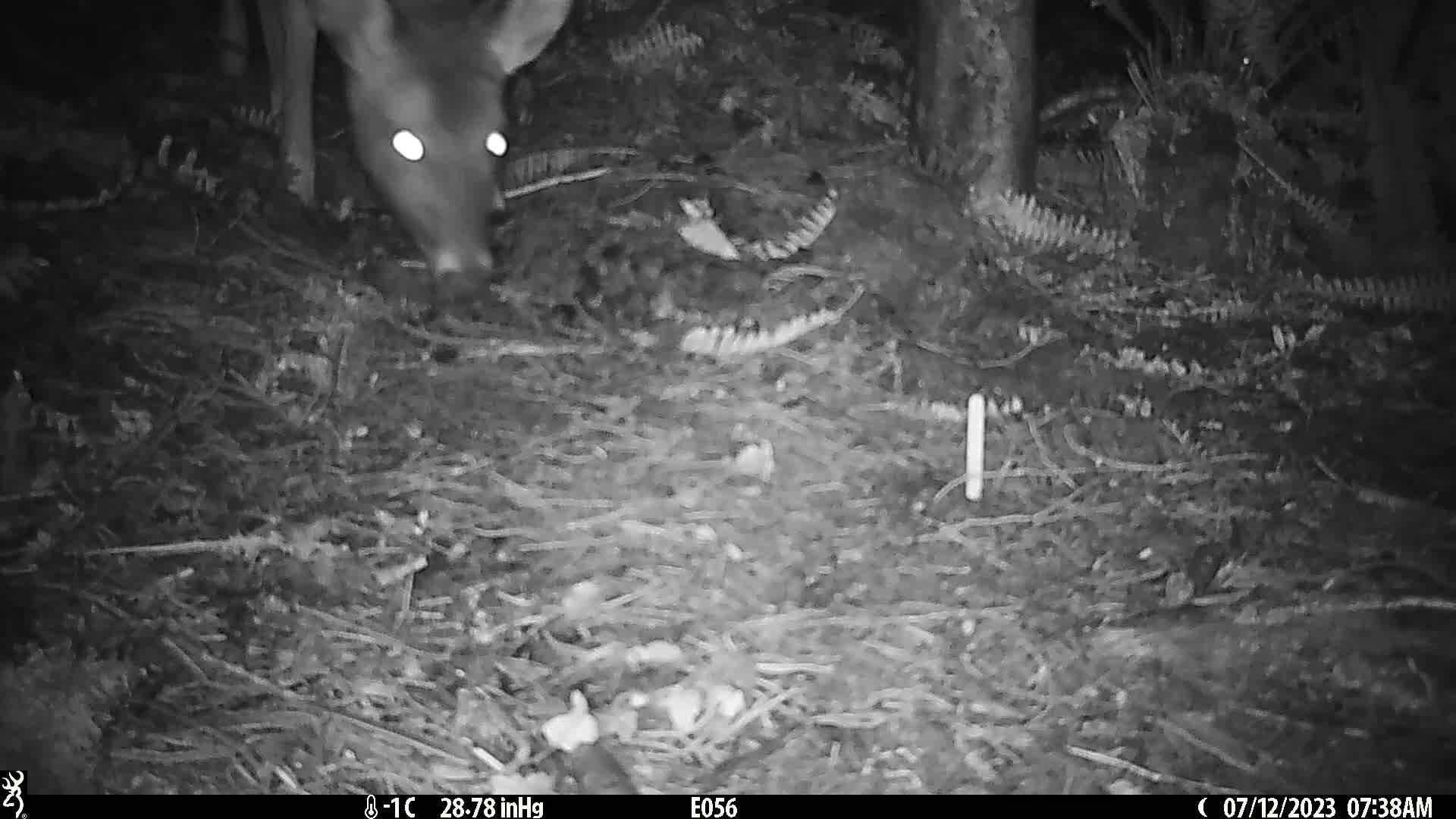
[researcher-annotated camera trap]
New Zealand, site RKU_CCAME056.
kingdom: Animalia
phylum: Chordata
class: Mammalia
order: Artiodactyla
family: Cervidae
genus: Odocoileus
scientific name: Odocoileus virginianus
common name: white-tailed deer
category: white tailed deer